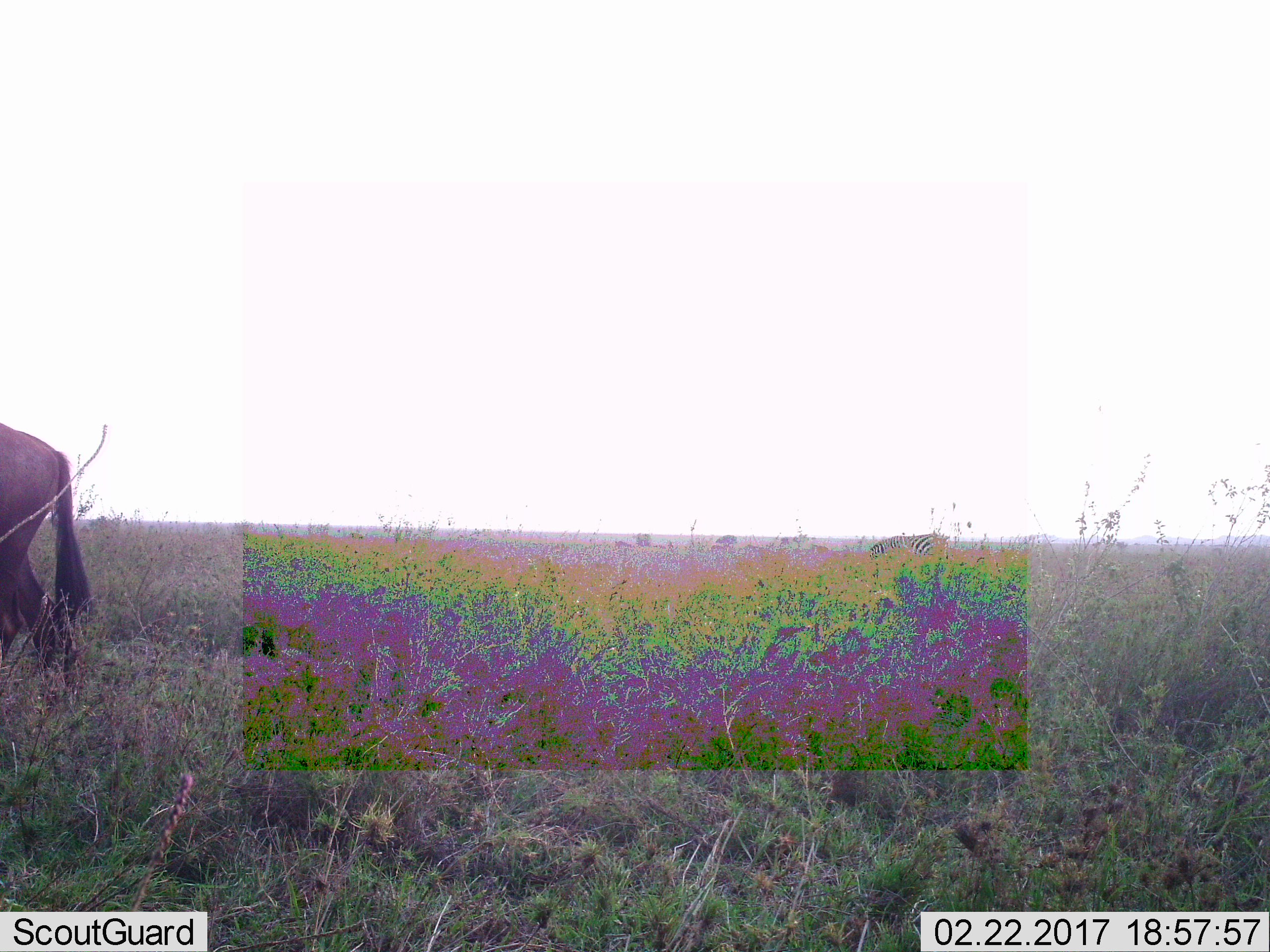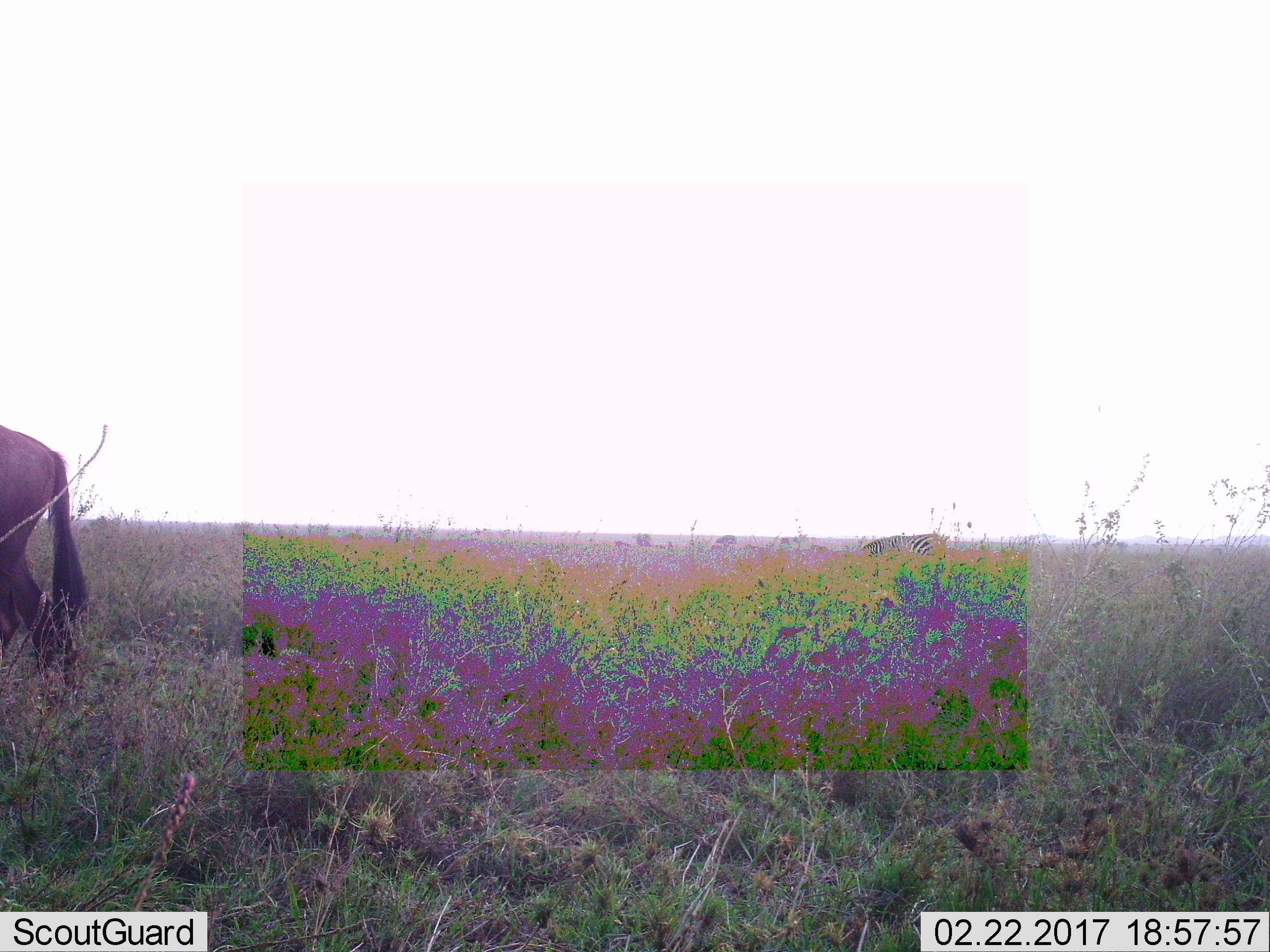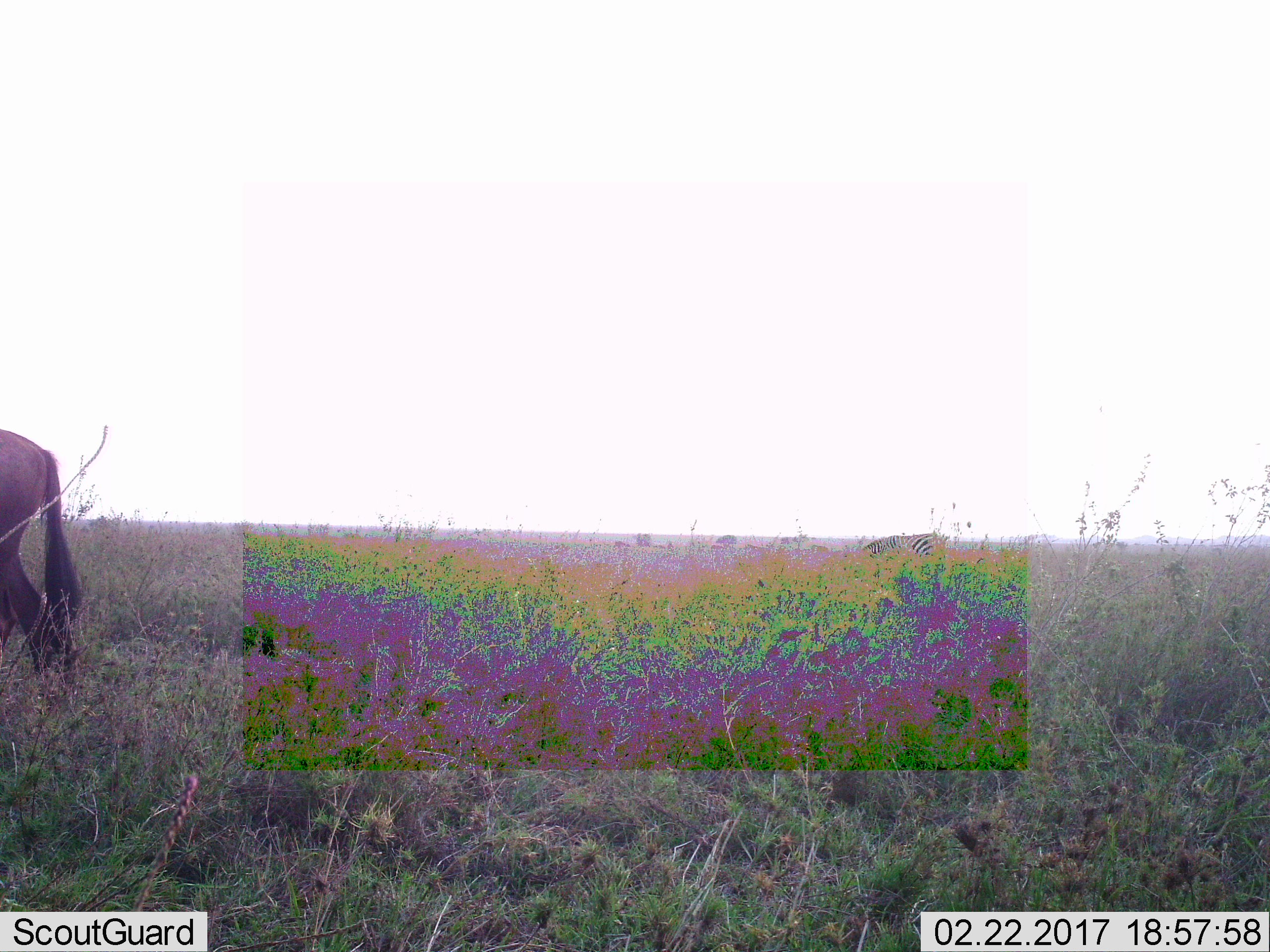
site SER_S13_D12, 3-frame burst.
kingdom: Animalia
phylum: Chordata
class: Mammalia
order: Artiodactyla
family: Bovidae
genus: Connochaetes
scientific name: Connochaetes taurinus taurinus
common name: blue wildebeest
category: wildebeestblue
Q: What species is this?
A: Wildebeestblue (blue wildebeest) (Connochaetes taurinus taurinus).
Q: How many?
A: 1.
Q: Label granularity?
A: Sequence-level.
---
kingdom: Animalia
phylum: Chordata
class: Mammalia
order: Perissodactyla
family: Equidae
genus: Equus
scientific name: Equus quagga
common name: plains zebra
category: zebraplains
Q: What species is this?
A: Zebraplains (plains zebra) (Equus quagga).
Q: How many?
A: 1.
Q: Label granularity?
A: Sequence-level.